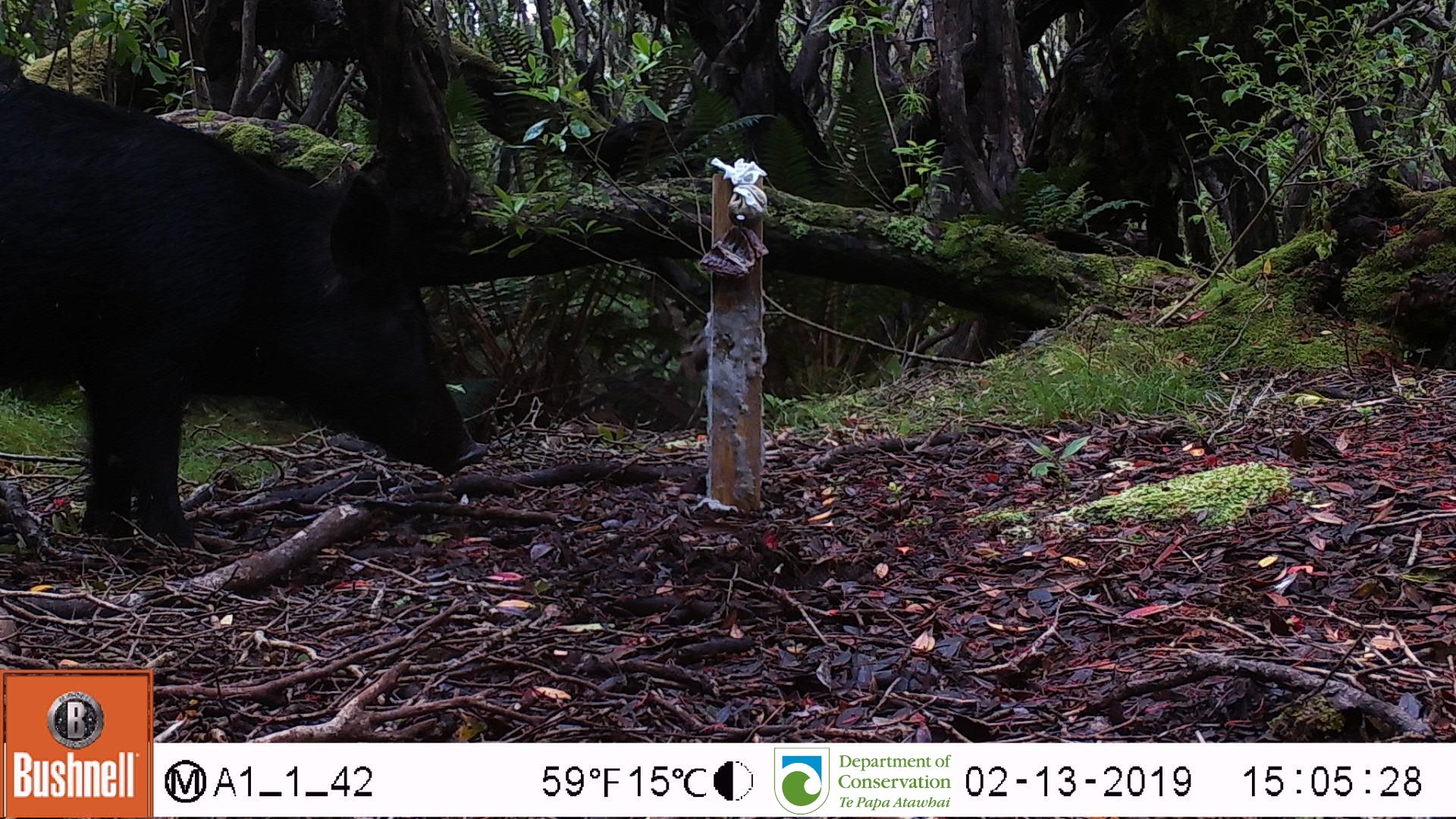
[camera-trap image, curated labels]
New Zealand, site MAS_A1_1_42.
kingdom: Animalia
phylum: Chordata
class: Mammalia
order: Artiodactyla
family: Suidae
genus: Sus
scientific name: Sus scrofa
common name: pig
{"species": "pig (Sus scrofa)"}